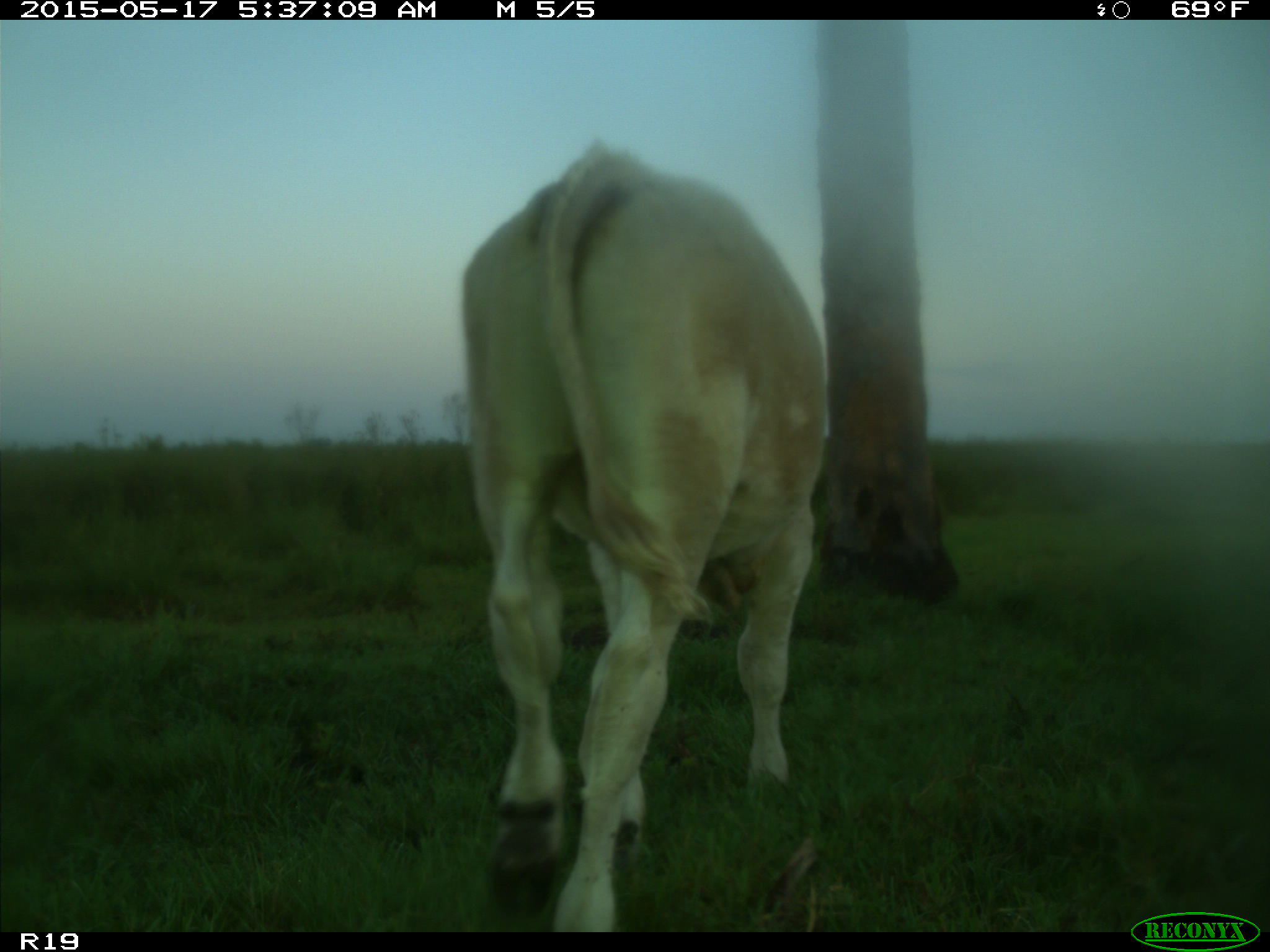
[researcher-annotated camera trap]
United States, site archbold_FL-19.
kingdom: Animalia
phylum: Chordata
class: Mammalia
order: Artiodactyla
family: Bovidae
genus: Bos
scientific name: Bos taurus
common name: domestic cow